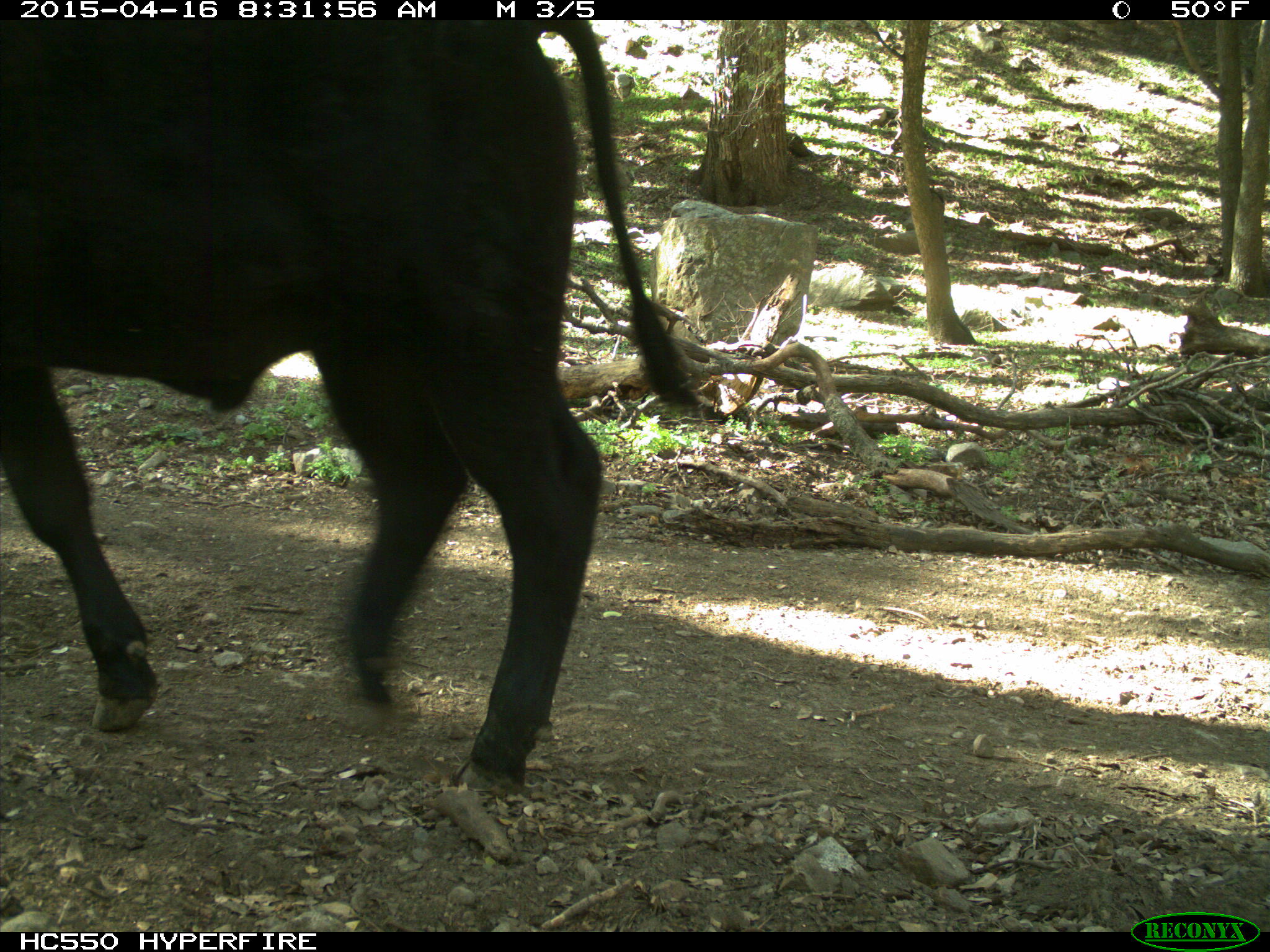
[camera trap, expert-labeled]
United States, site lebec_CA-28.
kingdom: Animalia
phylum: Chordata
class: Mammalia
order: Artiodactyla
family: Bovidae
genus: Bos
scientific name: Bos taurus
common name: domestic cow